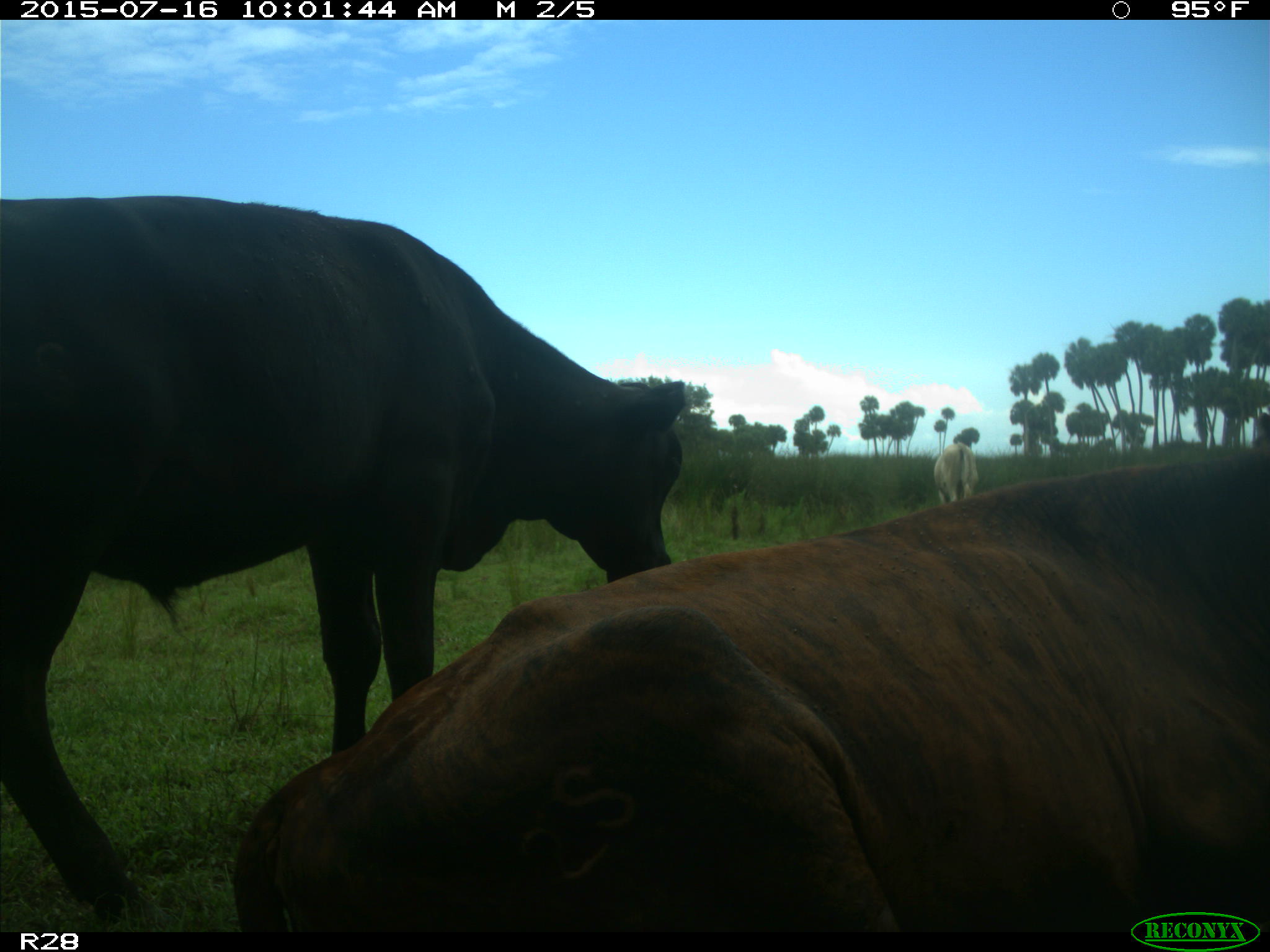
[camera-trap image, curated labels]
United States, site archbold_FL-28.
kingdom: Animalia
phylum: Chordata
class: Mammalia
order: Artiodactyla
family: Bovidae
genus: Bos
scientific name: Bos taurus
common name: domestic cow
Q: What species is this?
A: Bos taurus (domestic cow).